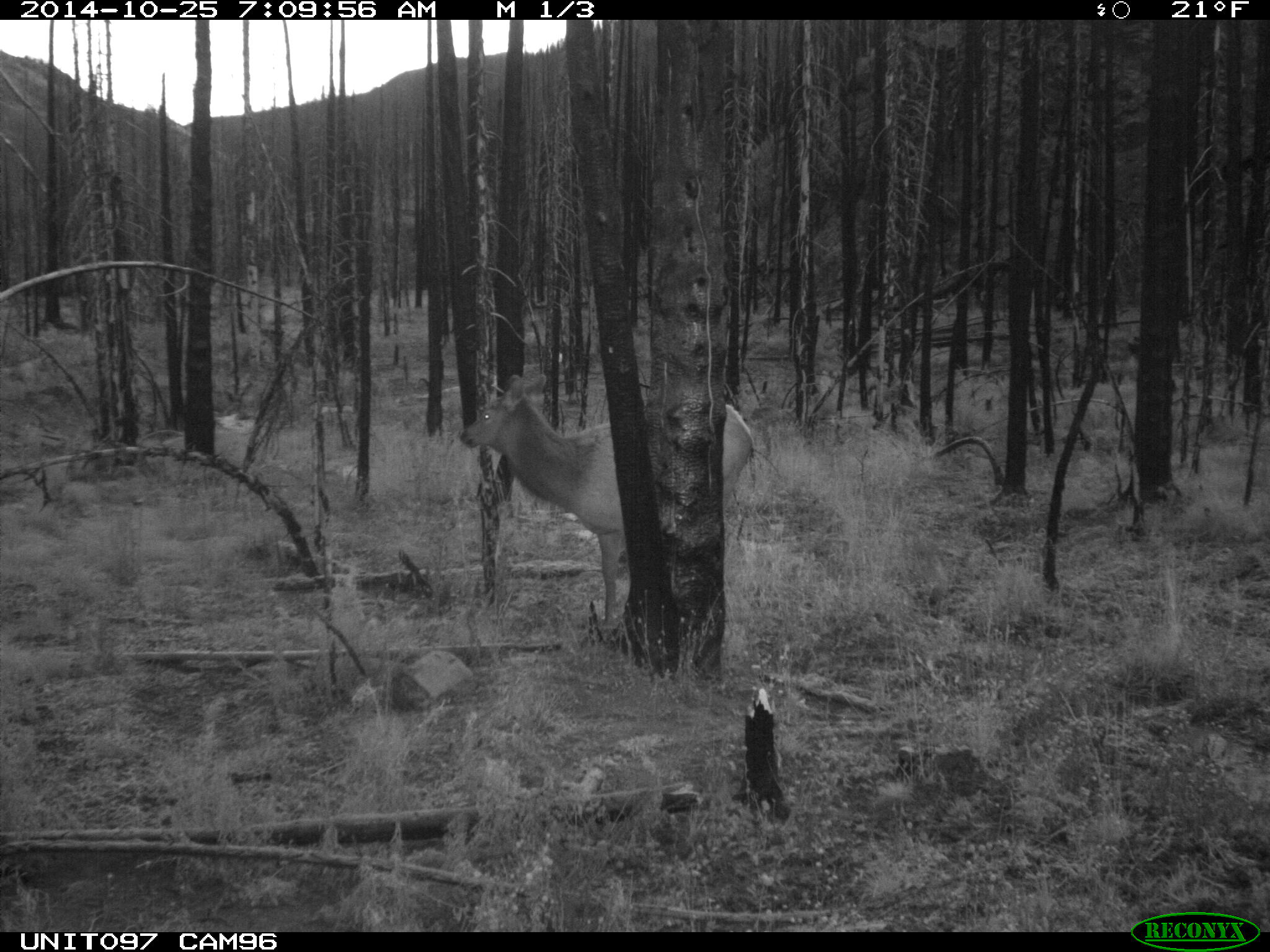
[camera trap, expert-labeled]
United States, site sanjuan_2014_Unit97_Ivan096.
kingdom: Animalia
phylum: Chordata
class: Mammalia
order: Artiodactyla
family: Cervidae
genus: Cervus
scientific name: Cervus elaphus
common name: red deer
Cervus elaphus (red deer).